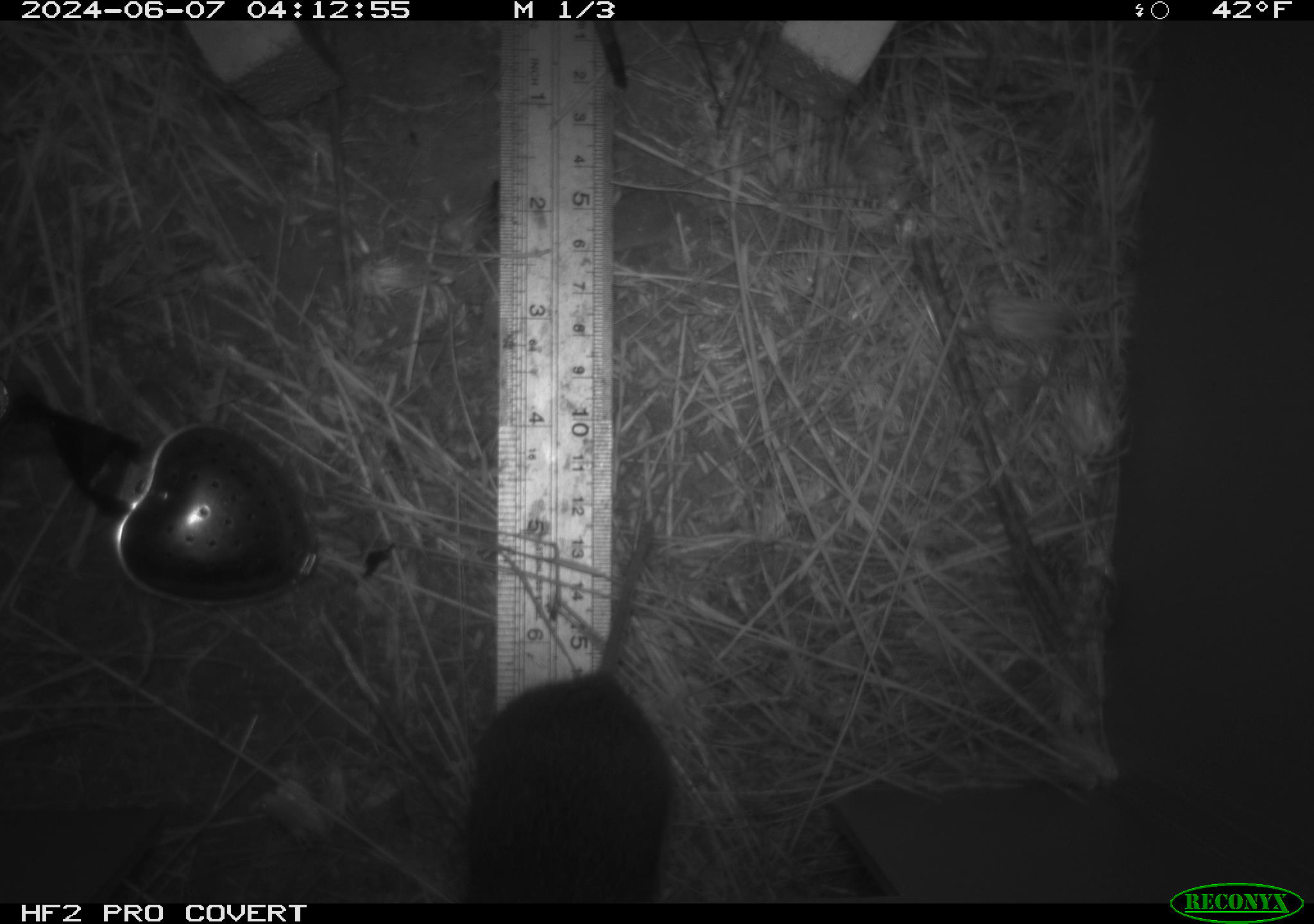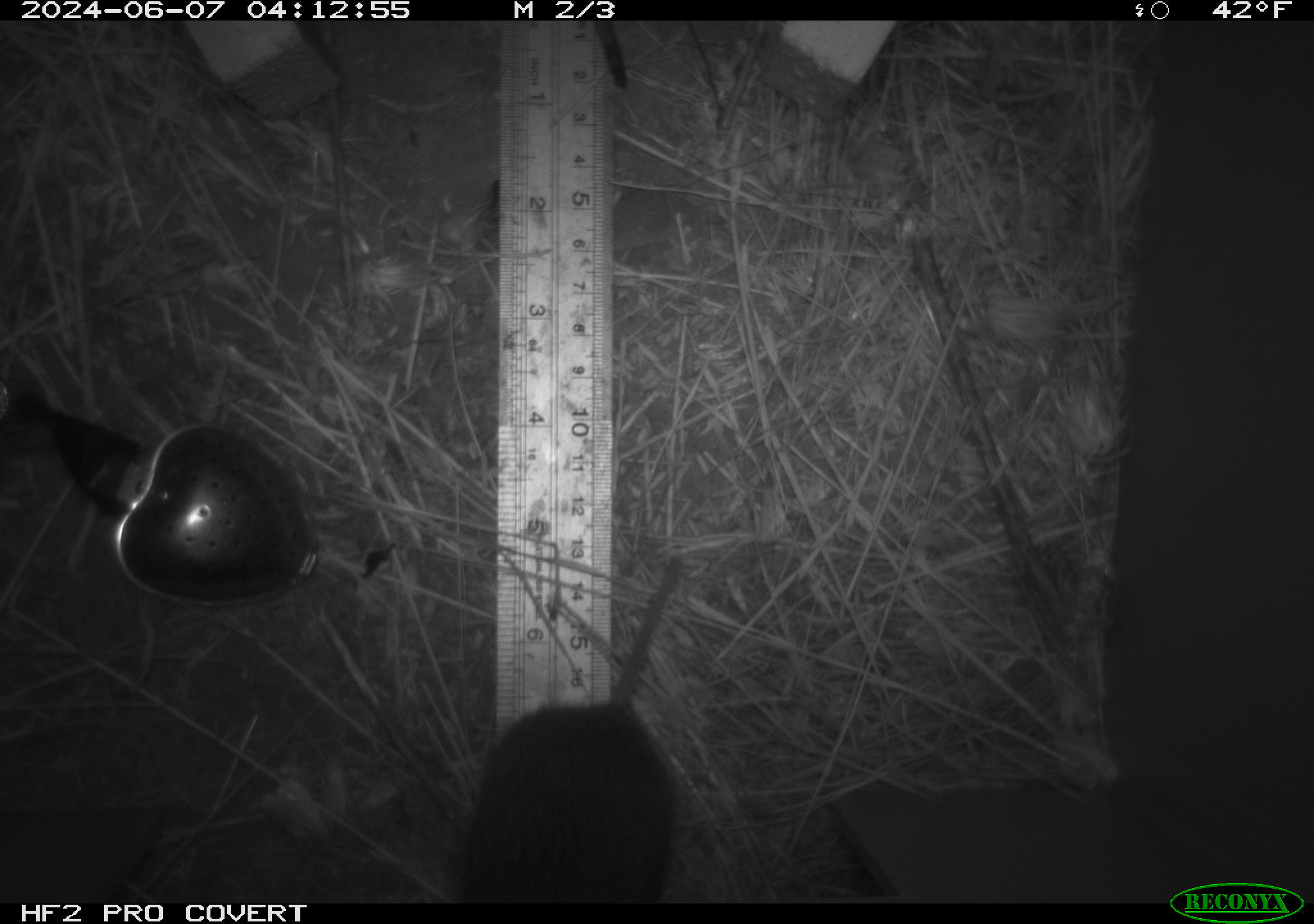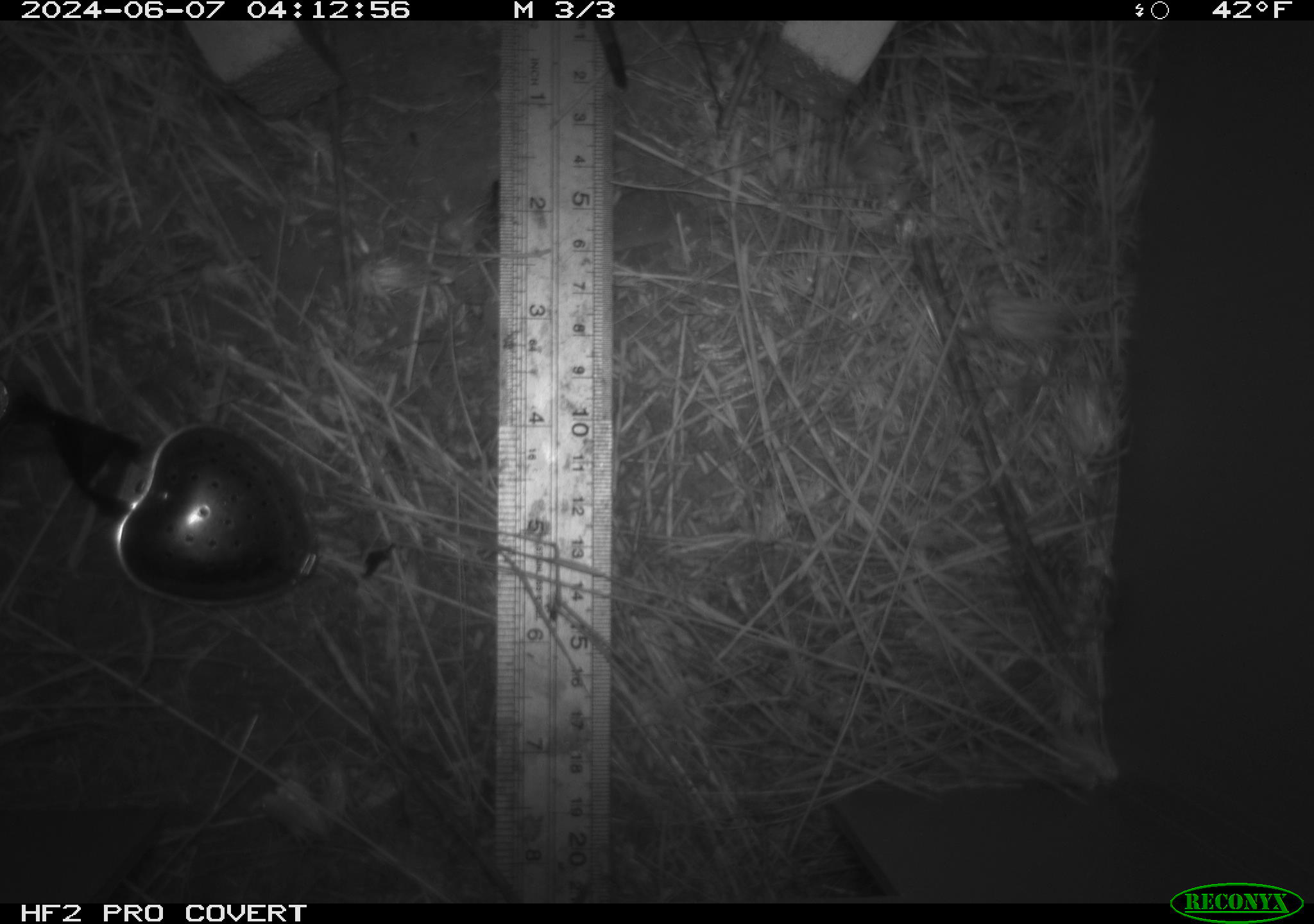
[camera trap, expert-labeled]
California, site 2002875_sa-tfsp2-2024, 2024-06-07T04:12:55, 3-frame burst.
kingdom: Animalia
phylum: Chordata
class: Mammalia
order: Rodentia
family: Cricetidae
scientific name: Arvicolinae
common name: voles, lemmings, and muskrats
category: arvicolinae subfamily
Arvicolinae subfamily (voles, lemmings, and muskrats) (Arvicolinae).